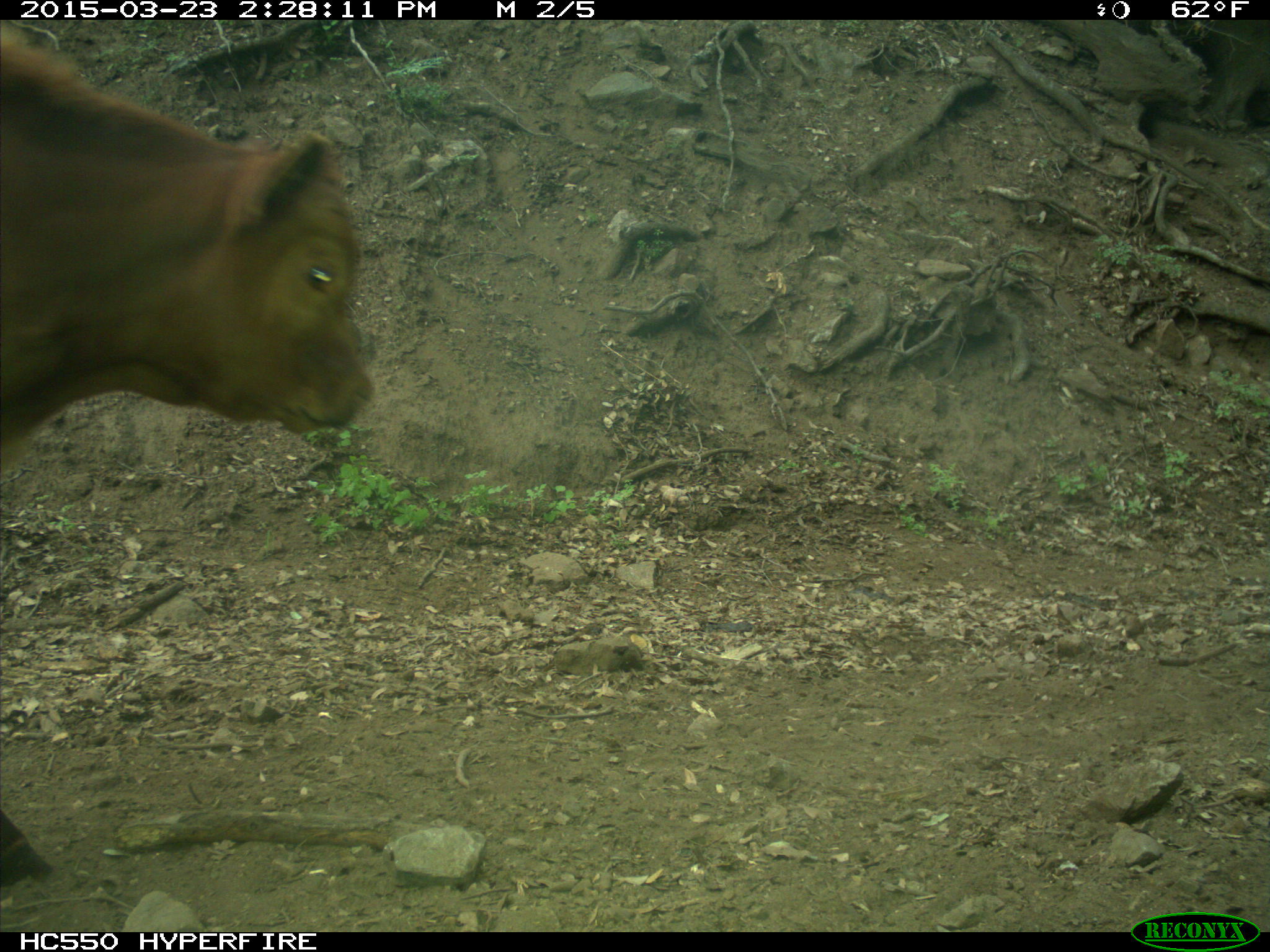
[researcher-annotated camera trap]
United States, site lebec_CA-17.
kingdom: Animalia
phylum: Chordata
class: Mammalia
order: Artiodactyla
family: Bovidae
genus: Bos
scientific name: Bos taurus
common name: domestic cow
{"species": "Bos taurus (domestic cow)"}